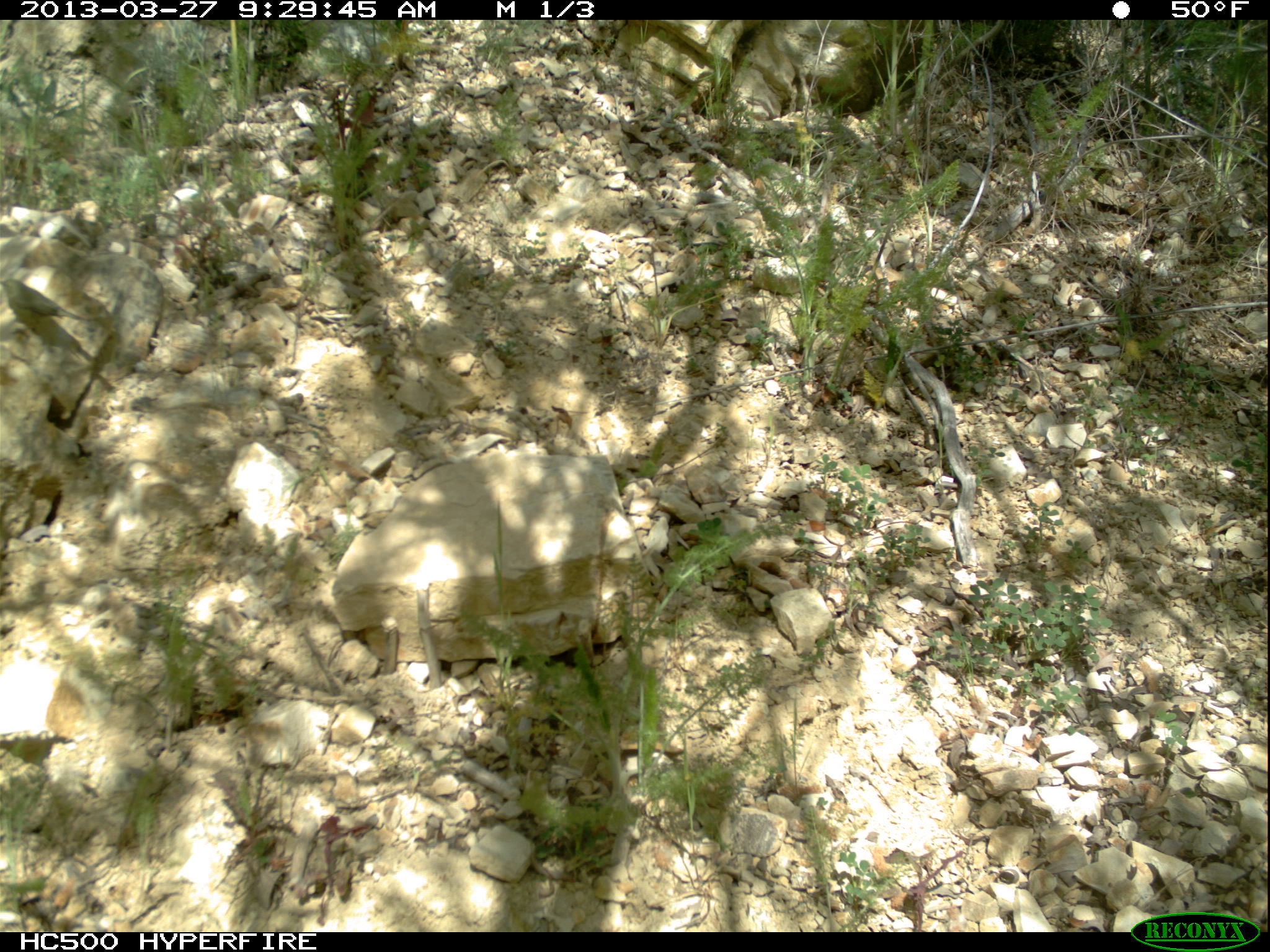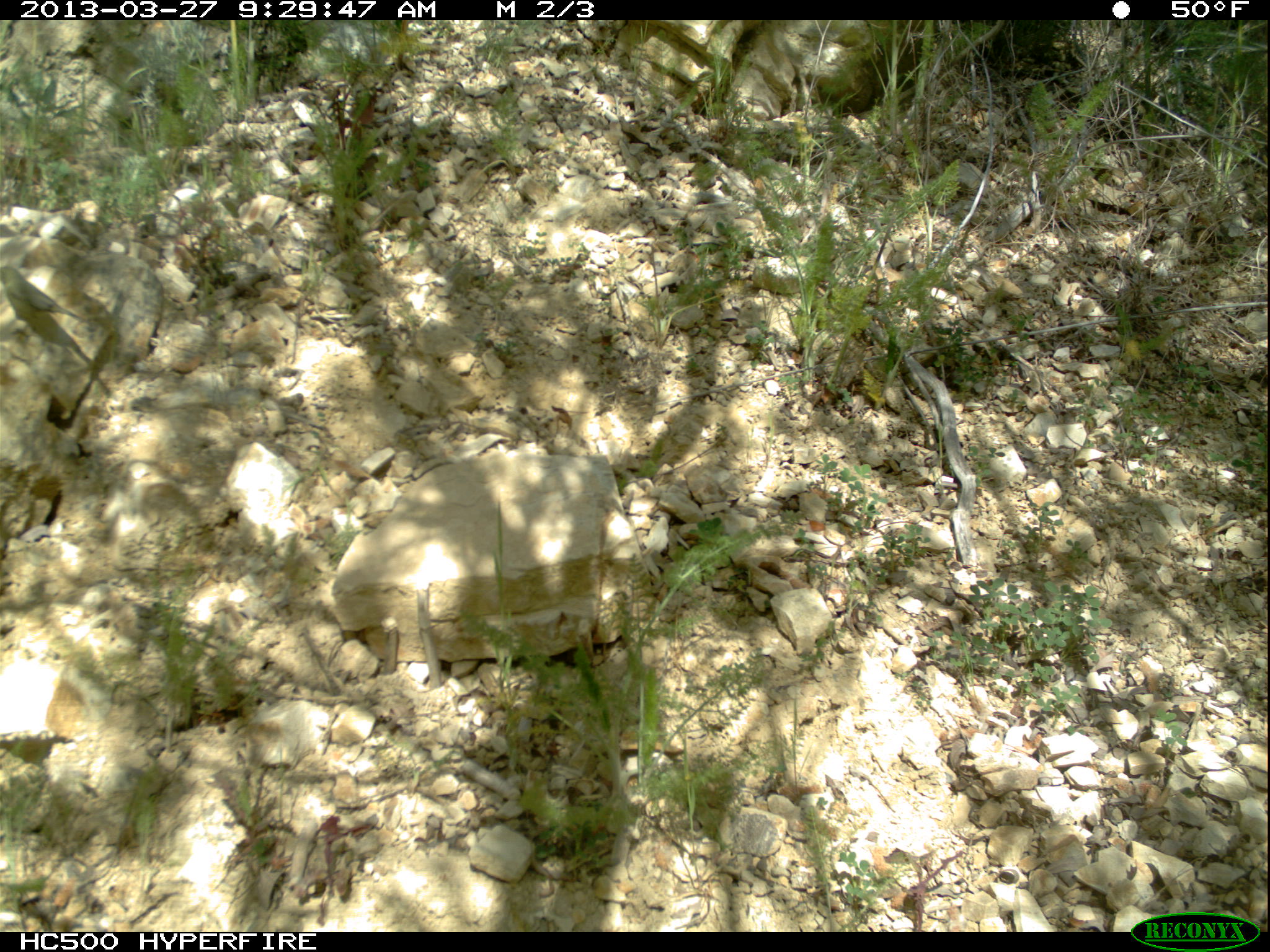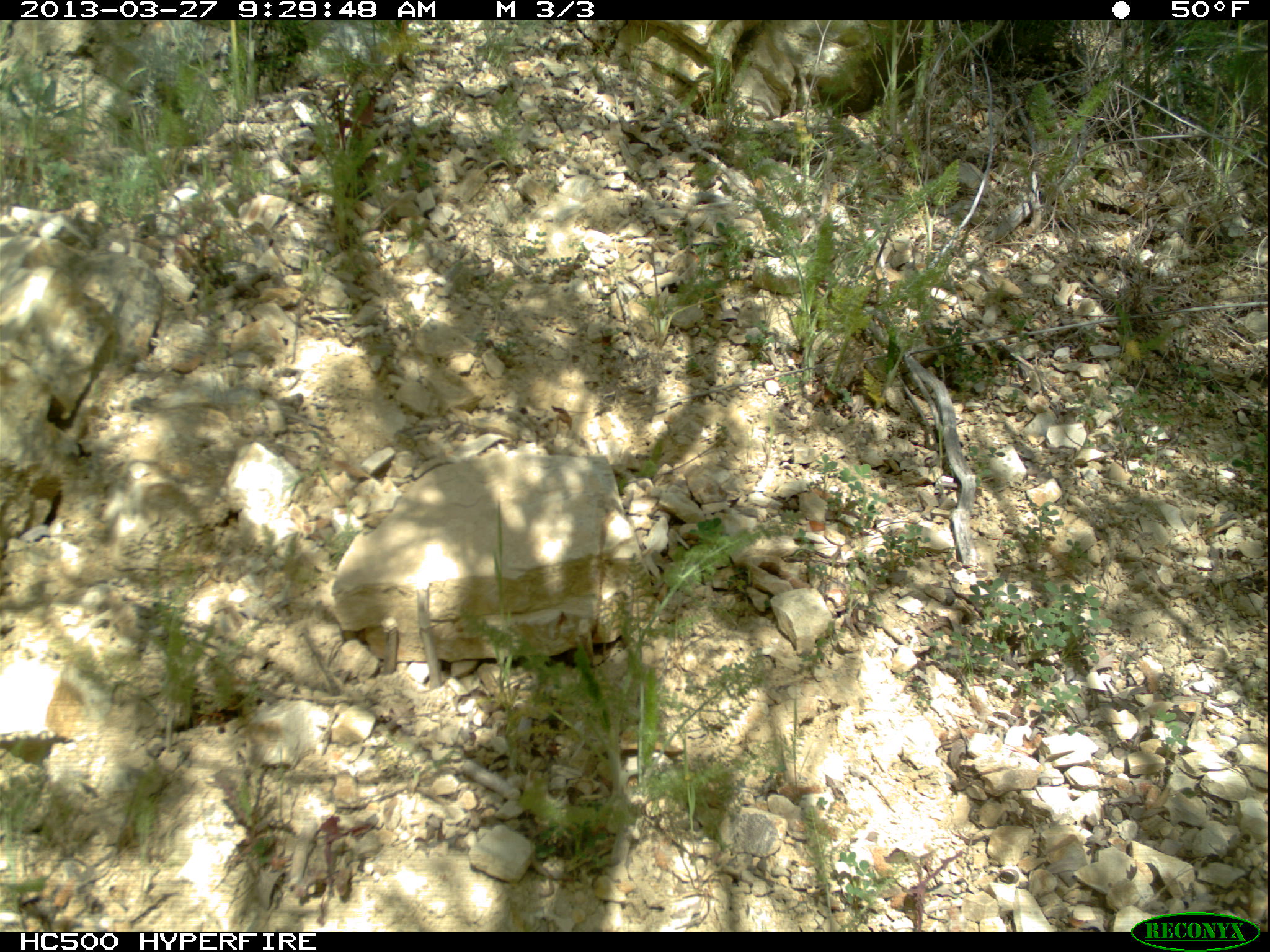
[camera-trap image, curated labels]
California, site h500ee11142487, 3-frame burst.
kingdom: Animalia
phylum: Chordata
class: Aves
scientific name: Aves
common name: bird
Bird (Aves).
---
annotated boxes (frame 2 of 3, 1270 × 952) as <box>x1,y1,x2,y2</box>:
bird: <box>0,264,88,340</box>